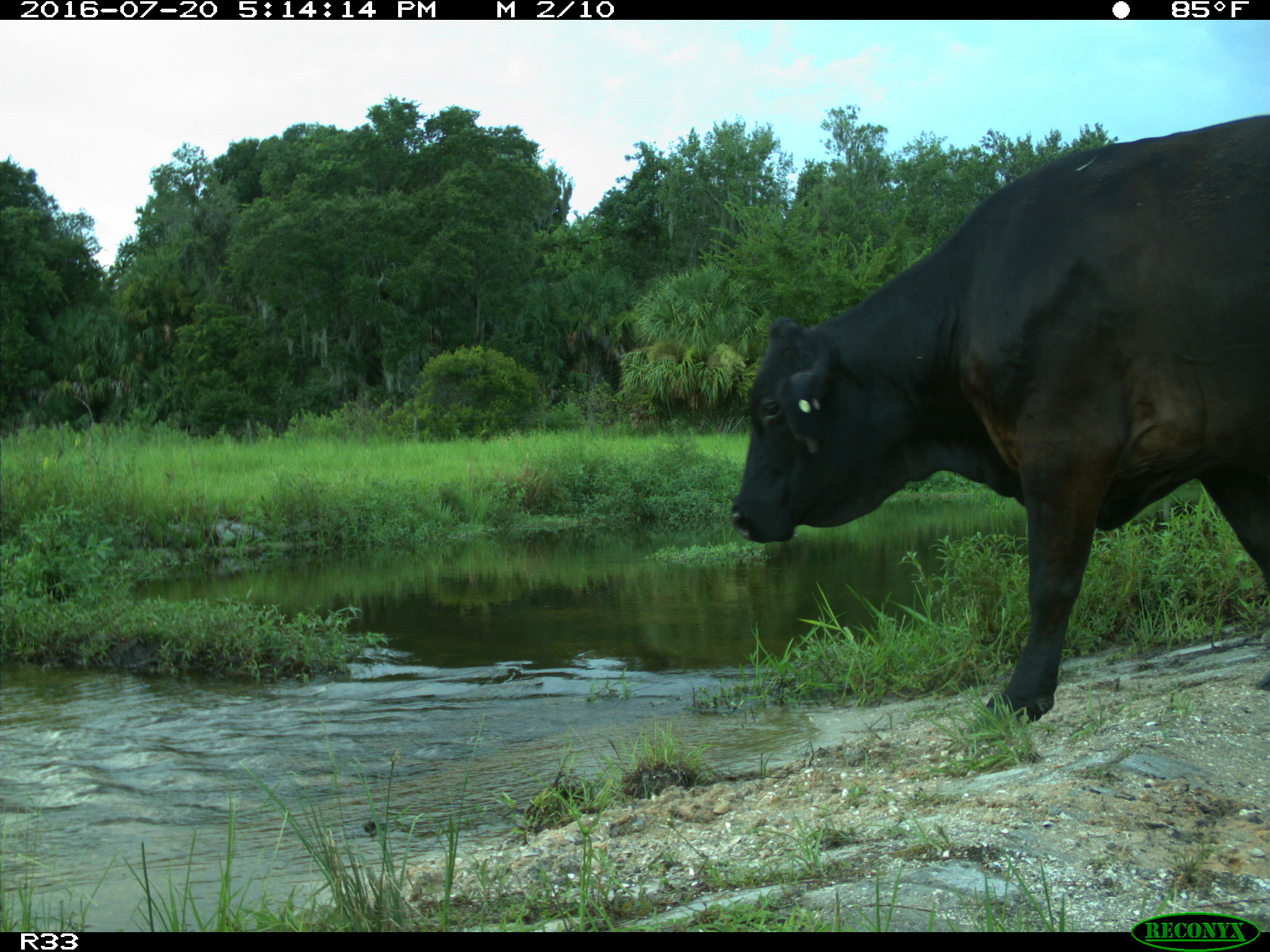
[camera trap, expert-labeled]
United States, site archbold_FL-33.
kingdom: Animalia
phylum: Chordata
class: Mammalia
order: Artiodactyla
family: Bovidae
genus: Bos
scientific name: Bos taurus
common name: domestic cow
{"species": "Bos taurus (domestic cow)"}